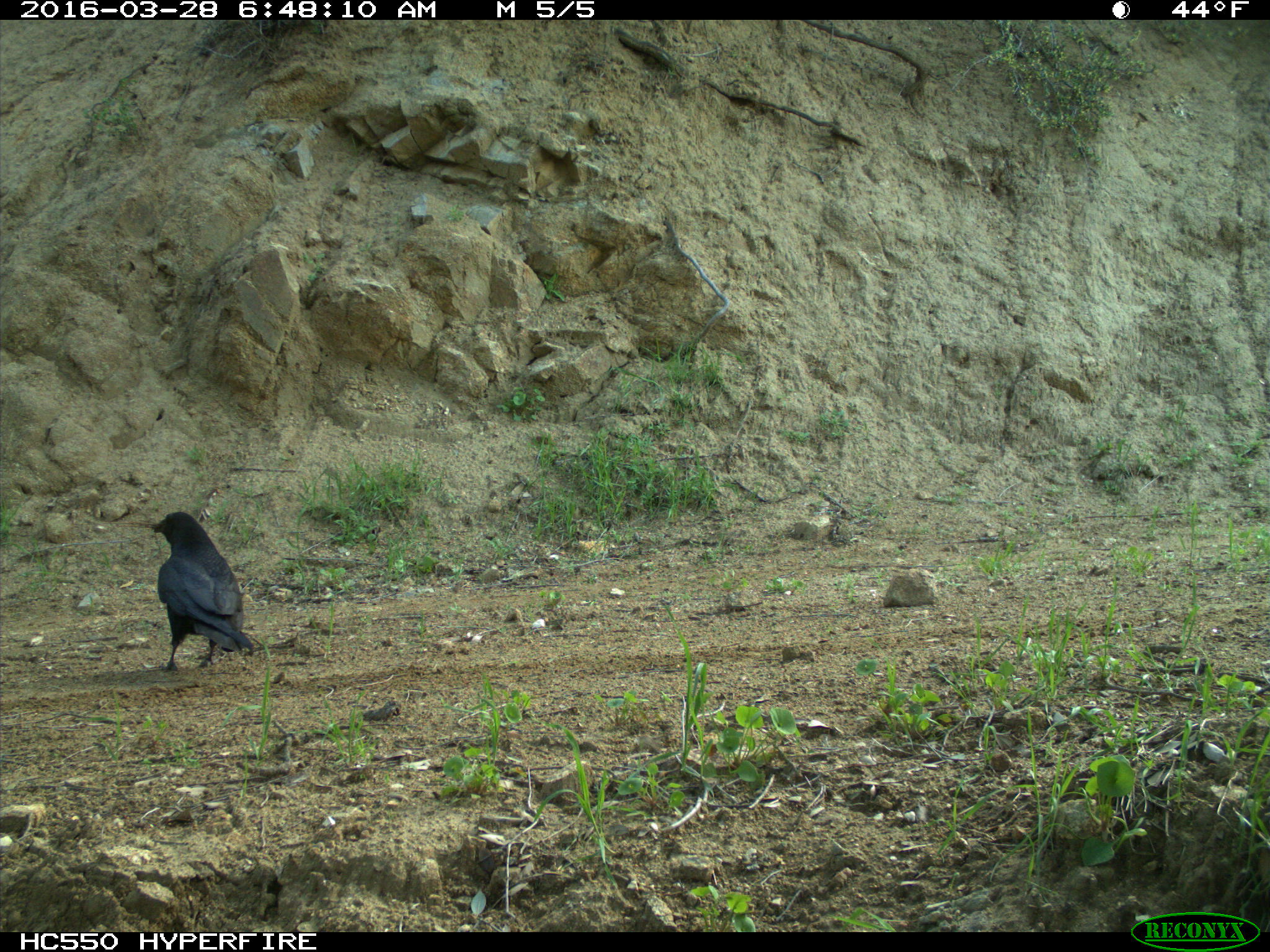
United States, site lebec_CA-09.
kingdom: Animalia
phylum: Chordata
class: Aves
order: Passeriformes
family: Corvidae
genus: Corvus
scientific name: Corvus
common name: crows and ravens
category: unidentified corvus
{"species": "unidentified corvus (crows and ravens) (Corvus)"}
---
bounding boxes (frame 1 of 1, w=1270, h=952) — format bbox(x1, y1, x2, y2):
animal: bbox(148, 509, 259, 673)